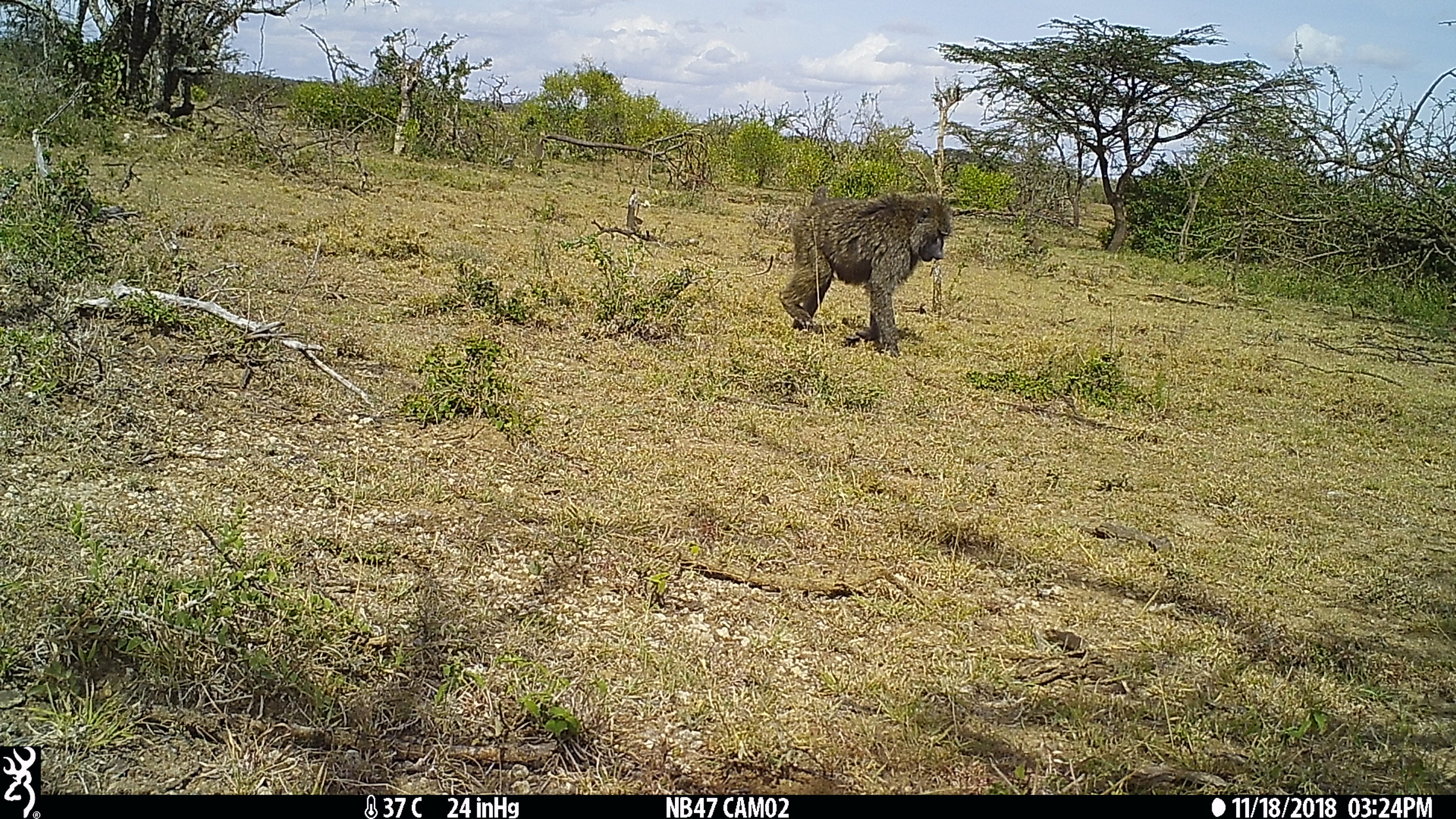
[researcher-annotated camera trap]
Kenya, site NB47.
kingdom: Animalia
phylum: Chordata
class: Mammalia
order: Primates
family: Cercopithecidae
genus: Papio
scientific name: Papio anubis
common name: olive baboon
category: baboon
Baboon (olive baboon) (Papio anubis).